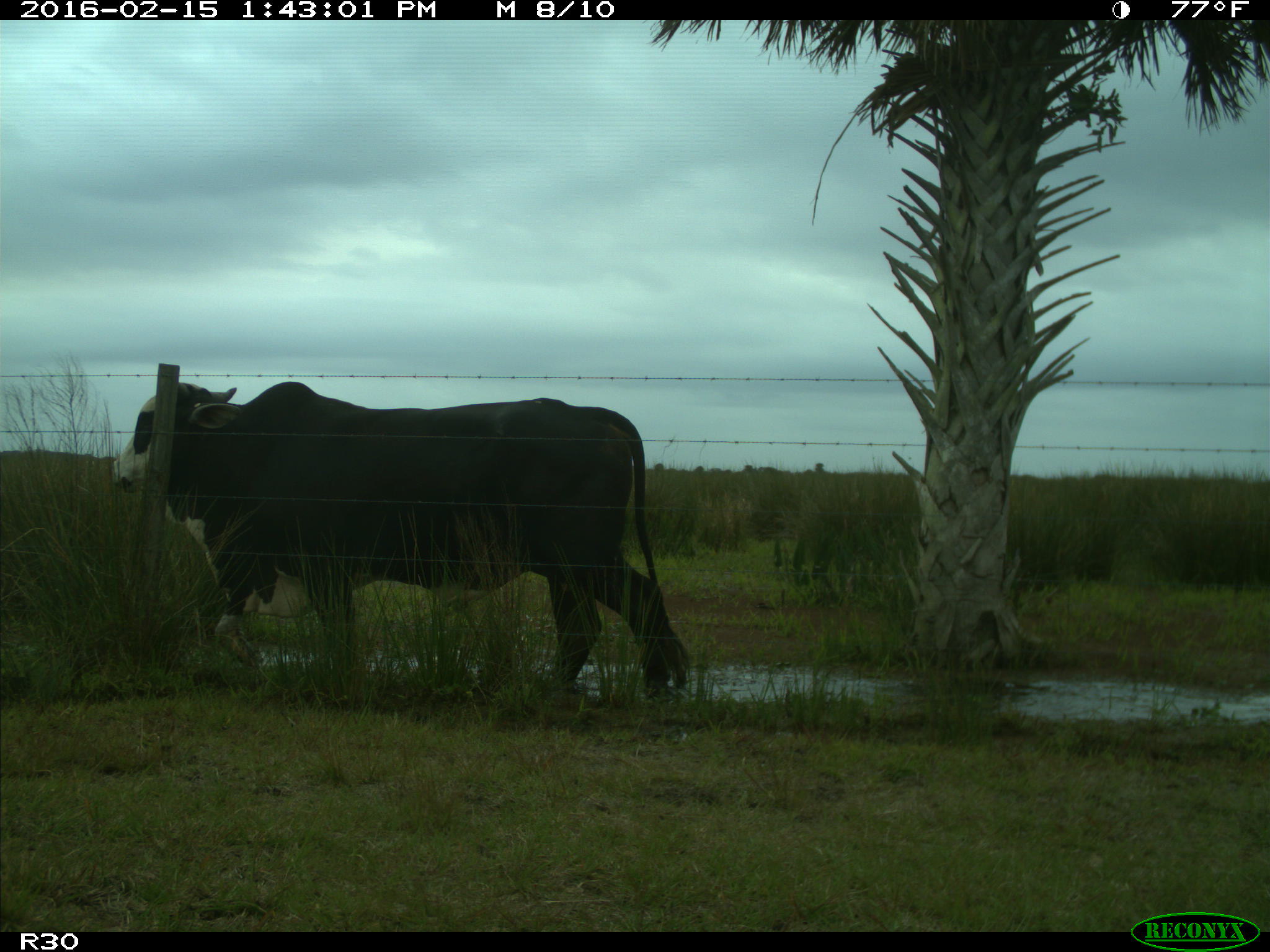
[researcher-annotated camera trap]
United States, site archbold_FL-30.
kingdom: Animalia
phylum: Chordata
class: Mammalia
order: Artiodactyla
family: Bovidae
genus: Bos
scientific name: Bos taurus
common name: domestic cow